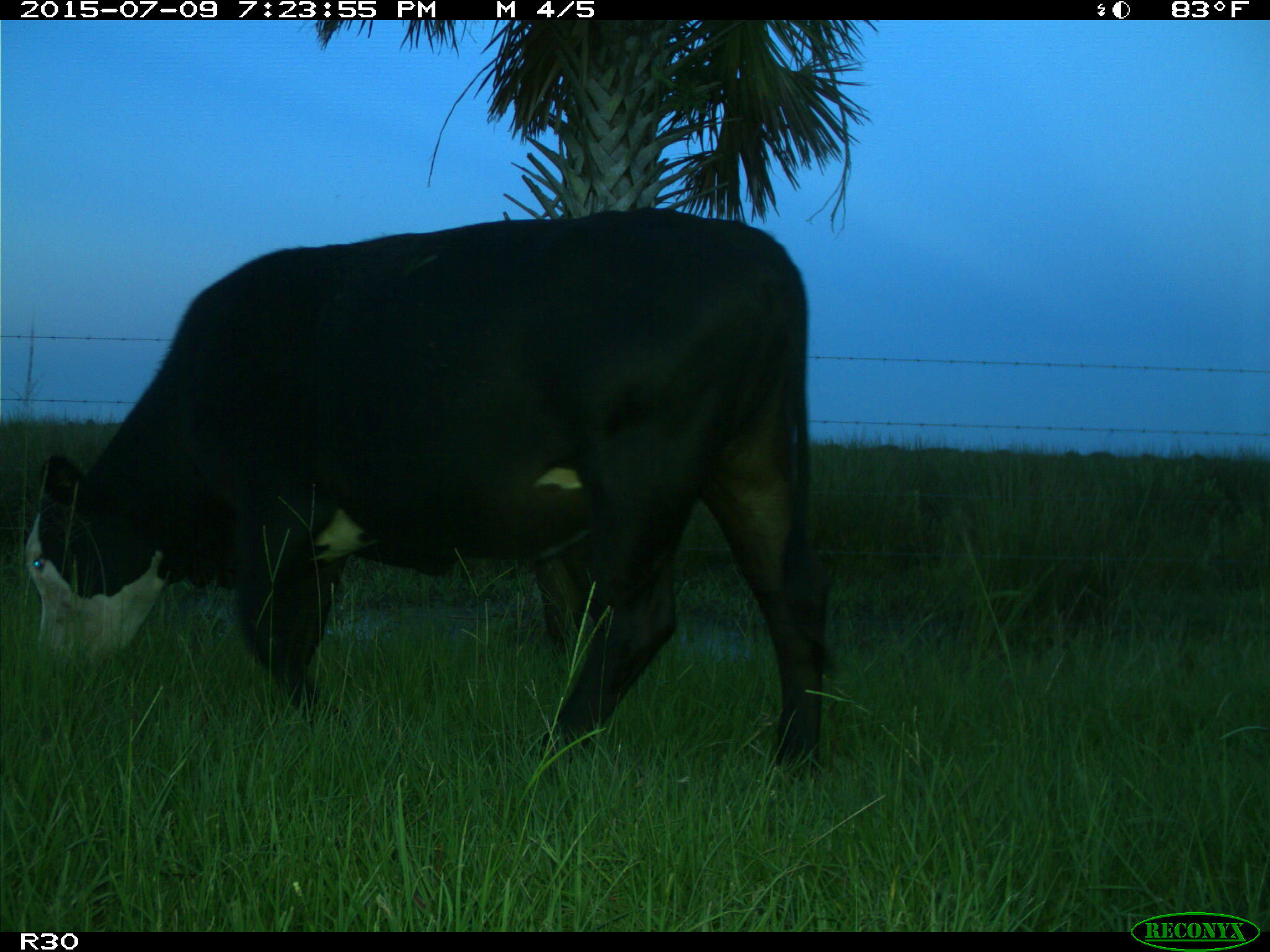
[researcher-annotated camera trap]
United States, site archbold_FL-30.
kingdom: Animalia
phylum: Chordata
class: Mammalia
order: Artiodactyla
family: Bovidae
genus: Bos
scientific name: Bos taurus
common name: domestic cow